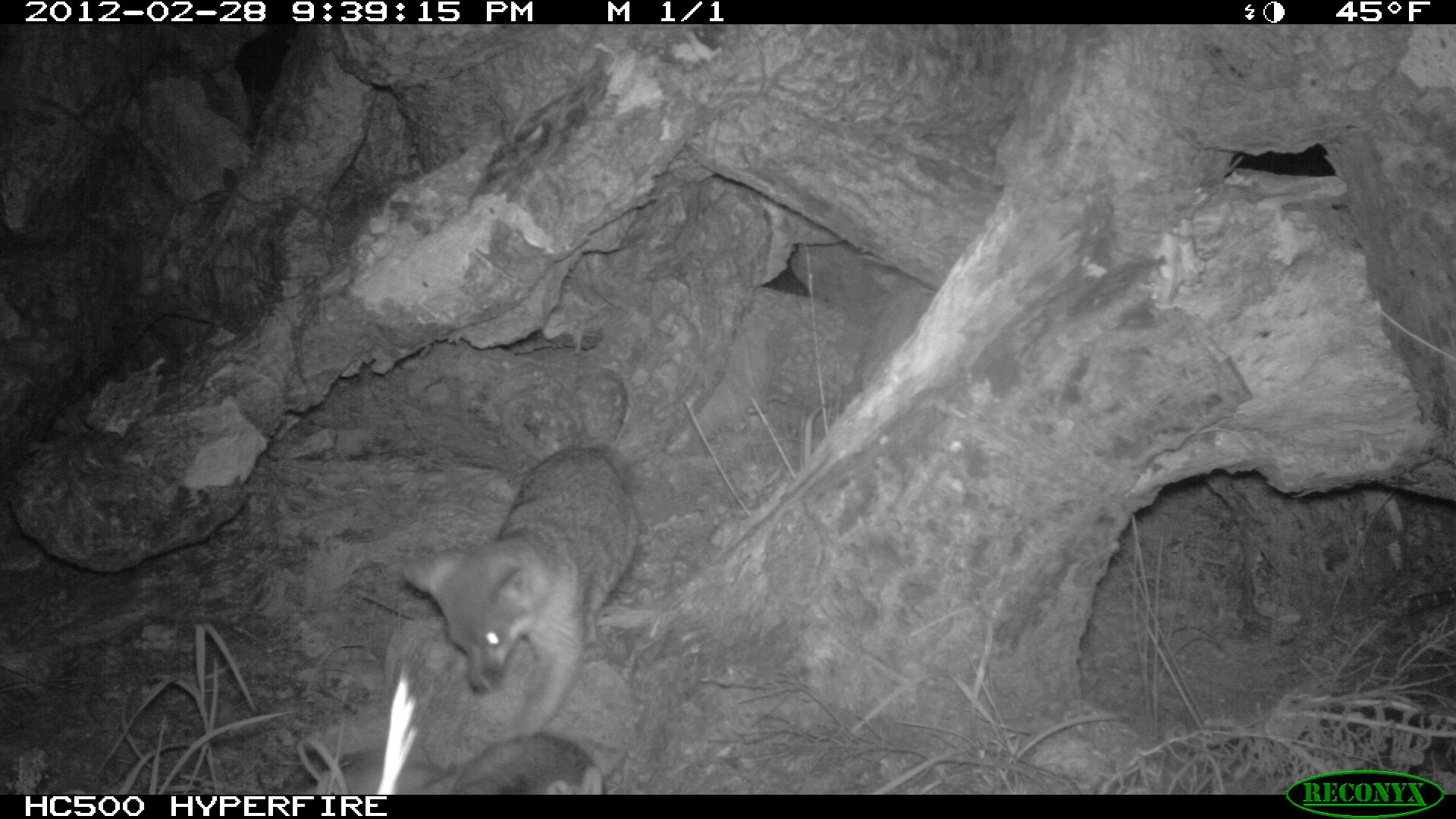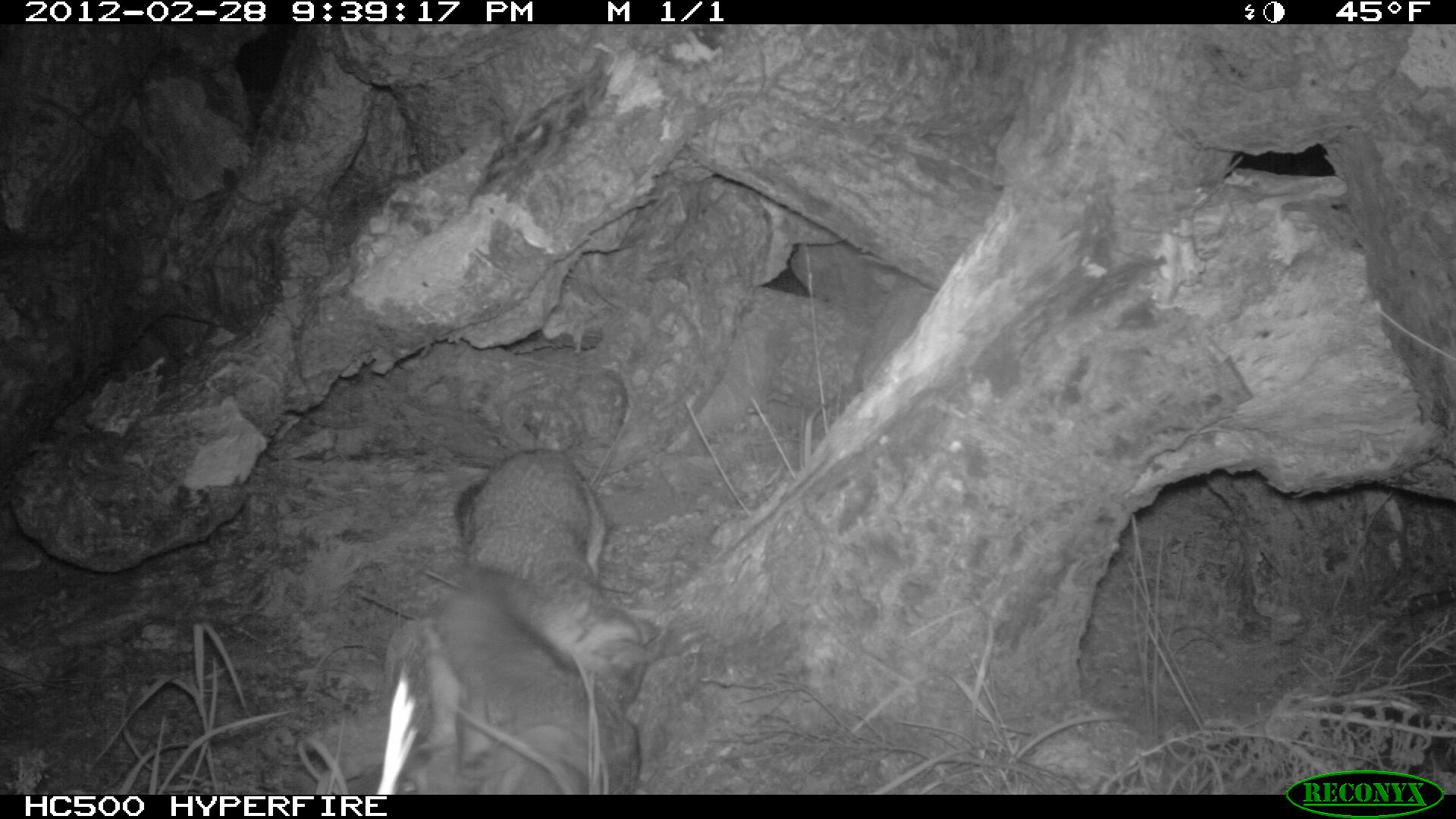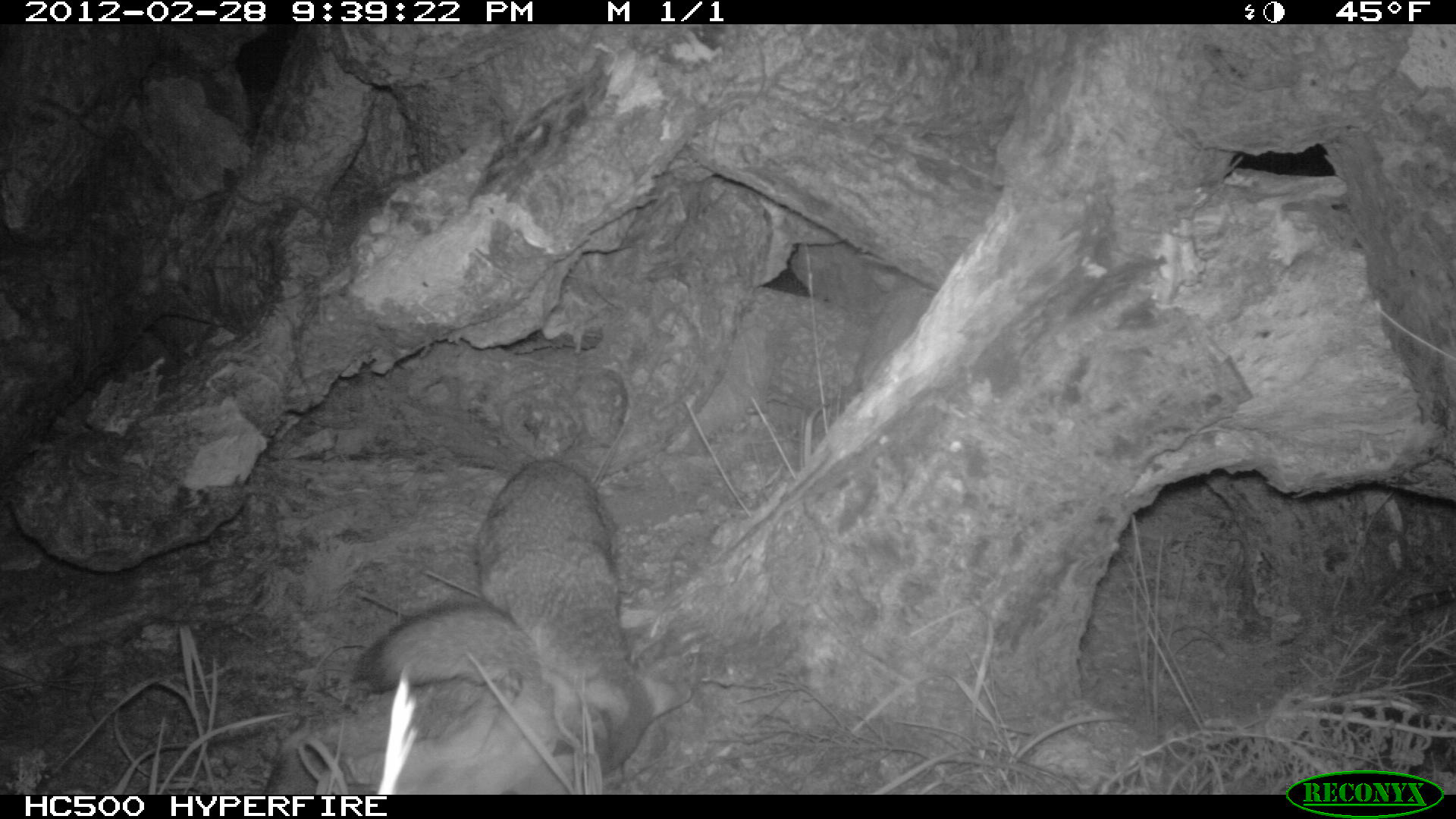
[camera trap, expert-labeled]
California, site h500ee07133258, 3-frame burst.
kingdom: Animalia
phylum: Chordata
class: Mammalia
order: Carnivora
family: Canidae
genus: Urocyon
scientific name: Urocyon littoralis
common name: island fox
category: fox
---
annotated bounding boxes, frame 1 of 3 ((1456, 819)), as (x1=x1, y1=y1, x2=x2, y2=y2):
fox: (x1=398, y1=438, x2=641, y2=742); (x1=450, y1=731, x2=604, y2=794)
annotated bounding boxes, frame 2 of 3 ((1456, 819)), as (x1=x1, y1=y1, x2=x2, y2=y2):
fox: (x1=456, y1=448, x2=661, y2=716); (x1=438, y1=585, x2=638, y2=795)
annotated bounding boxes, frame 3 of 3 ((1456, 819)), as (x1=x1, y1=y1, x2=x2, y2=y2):
fox: (x1=350, y1=457, x2=691, y2=777)